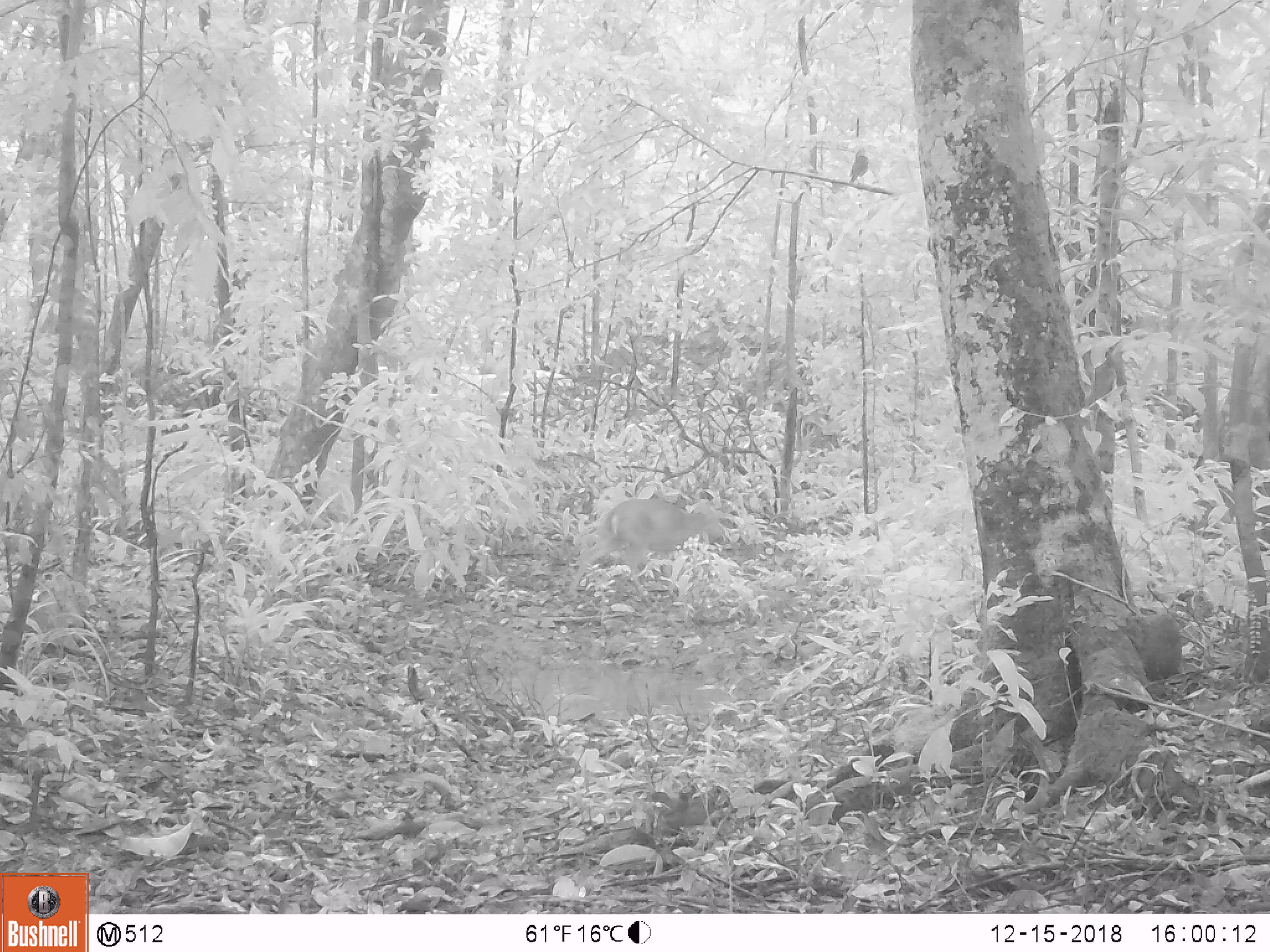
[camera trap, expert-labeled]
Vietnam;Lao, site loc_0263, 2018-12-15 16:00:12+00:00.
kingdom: Animalia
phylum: Chordata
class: Mammalia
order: Artiodactyla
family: Cervidae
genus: Muntiacus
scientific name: Muntiacus vuquangensis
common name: large-antlered muntjac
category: large antlered muntjac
Large antlered muntjac (large-antlered muntjac) (Muntiacus vuquangensis). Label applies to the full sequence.